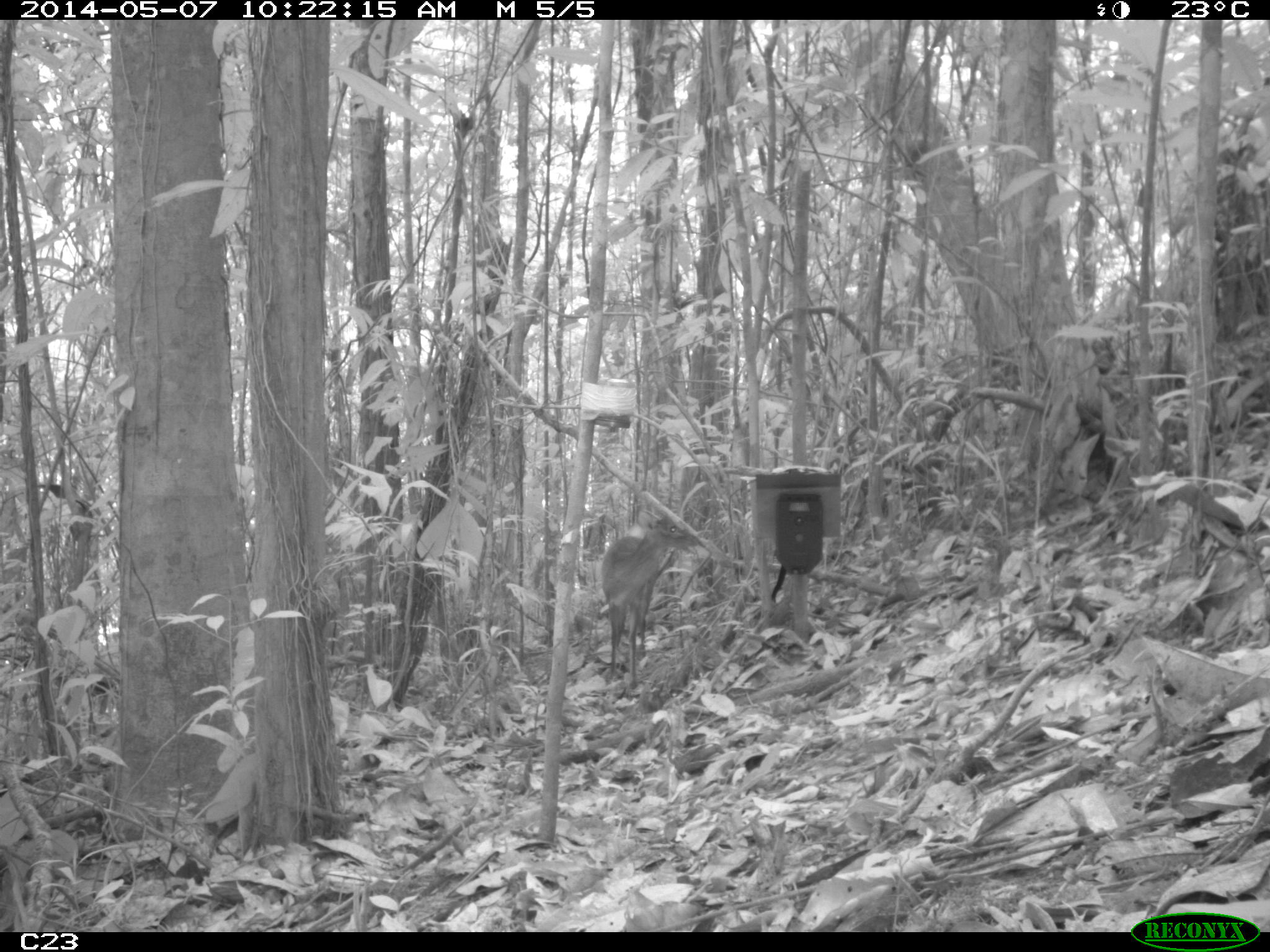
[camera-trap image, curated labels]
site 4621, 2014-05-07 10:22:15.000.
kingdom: Animalia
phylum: Chordata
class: Mammalia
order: Artiodactyla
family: Cervidae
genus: Mazama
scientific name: Mazama gouazoubira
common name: gray brocket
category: mazama gouazaoubira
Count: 2.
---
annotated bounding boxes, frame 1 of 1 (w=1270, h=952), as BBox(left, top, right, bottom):
mazama gouazaoubira: BBox(598, 510, 700, 690)